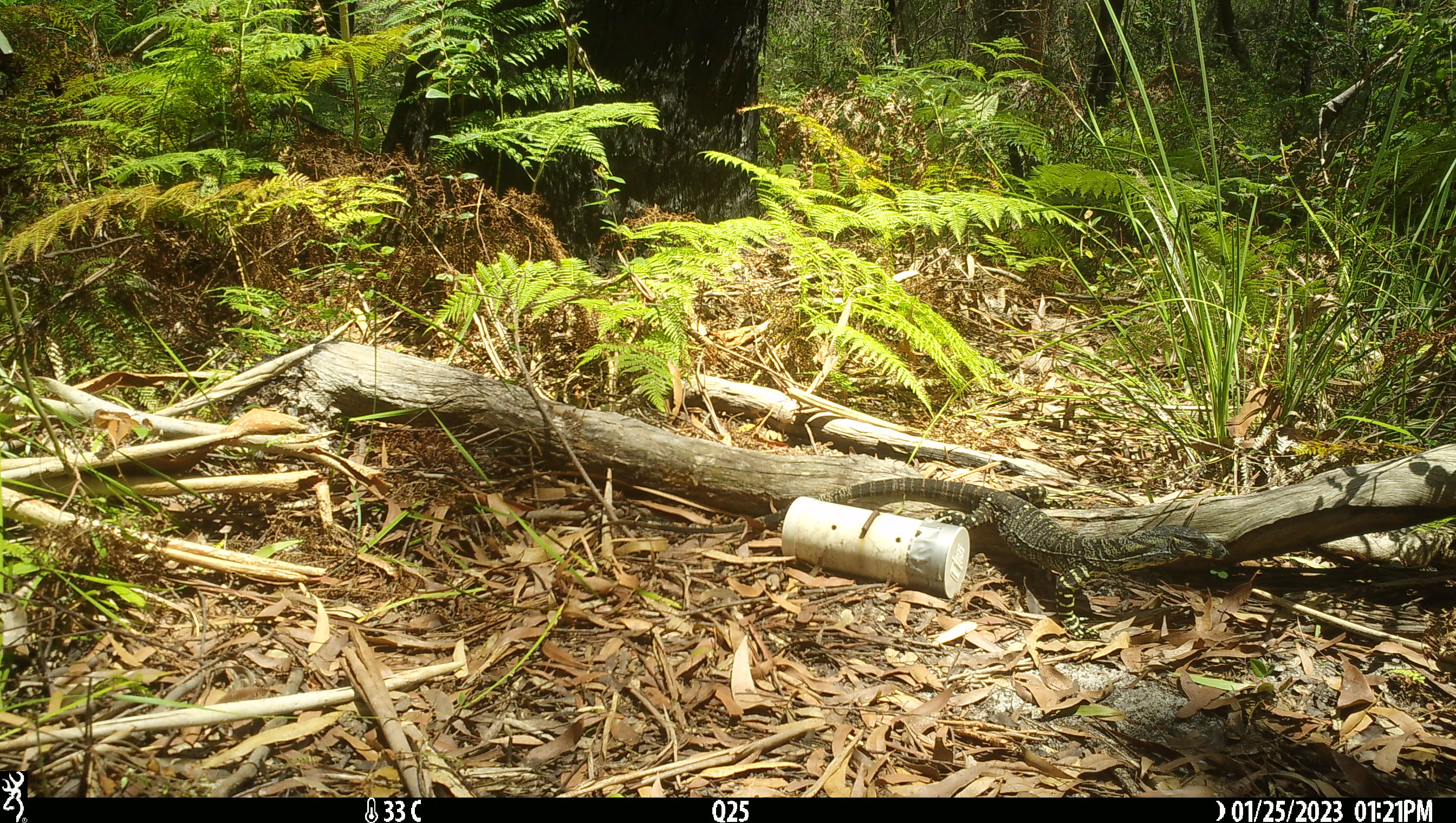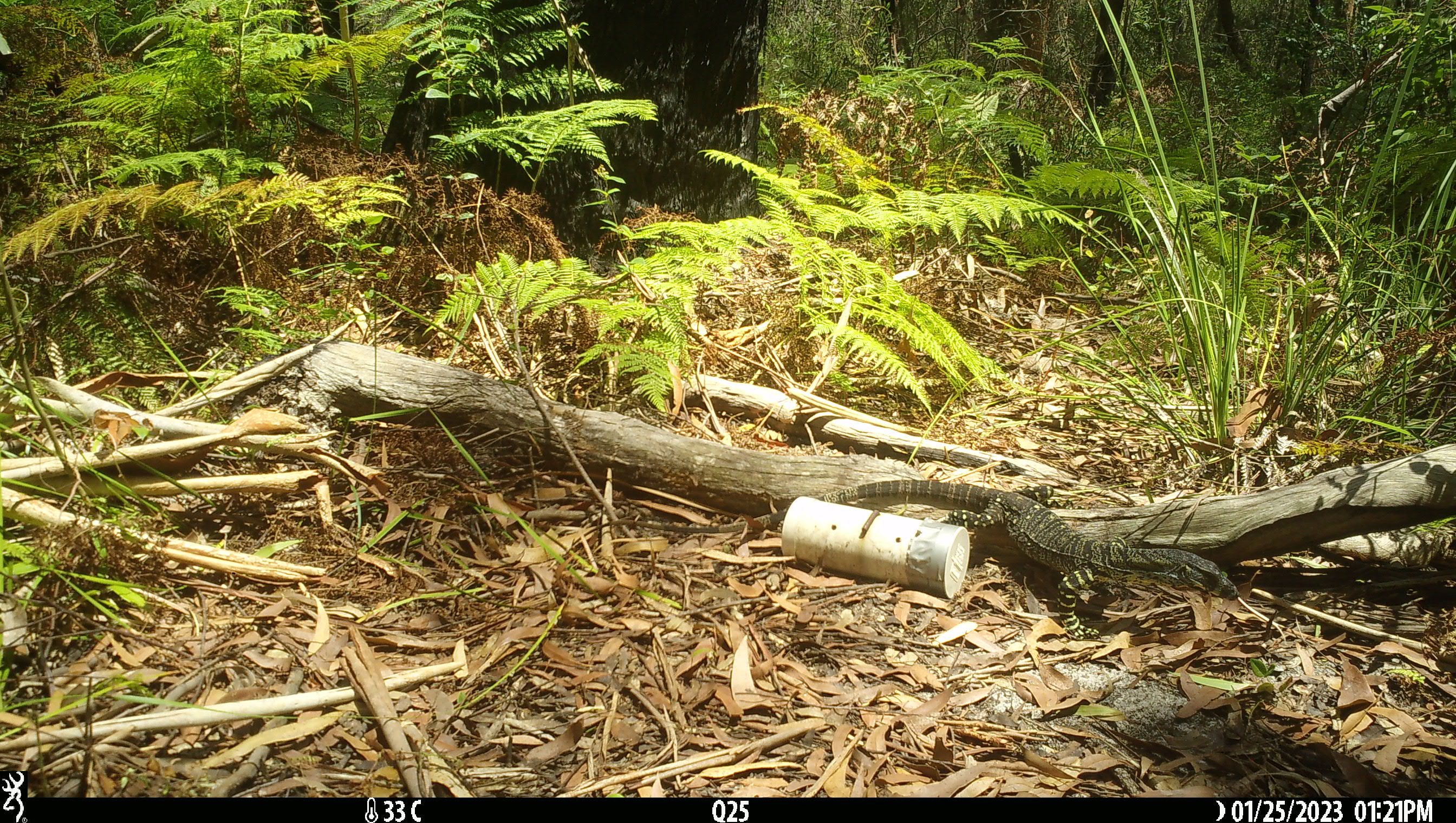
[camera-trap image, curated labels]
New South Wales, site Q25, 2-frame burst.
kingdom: Animalia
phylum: Chordata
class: Reptilia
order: Squamata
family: Varanidae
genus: Varanus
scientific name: Varanus varius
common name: lace monitor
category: goanna